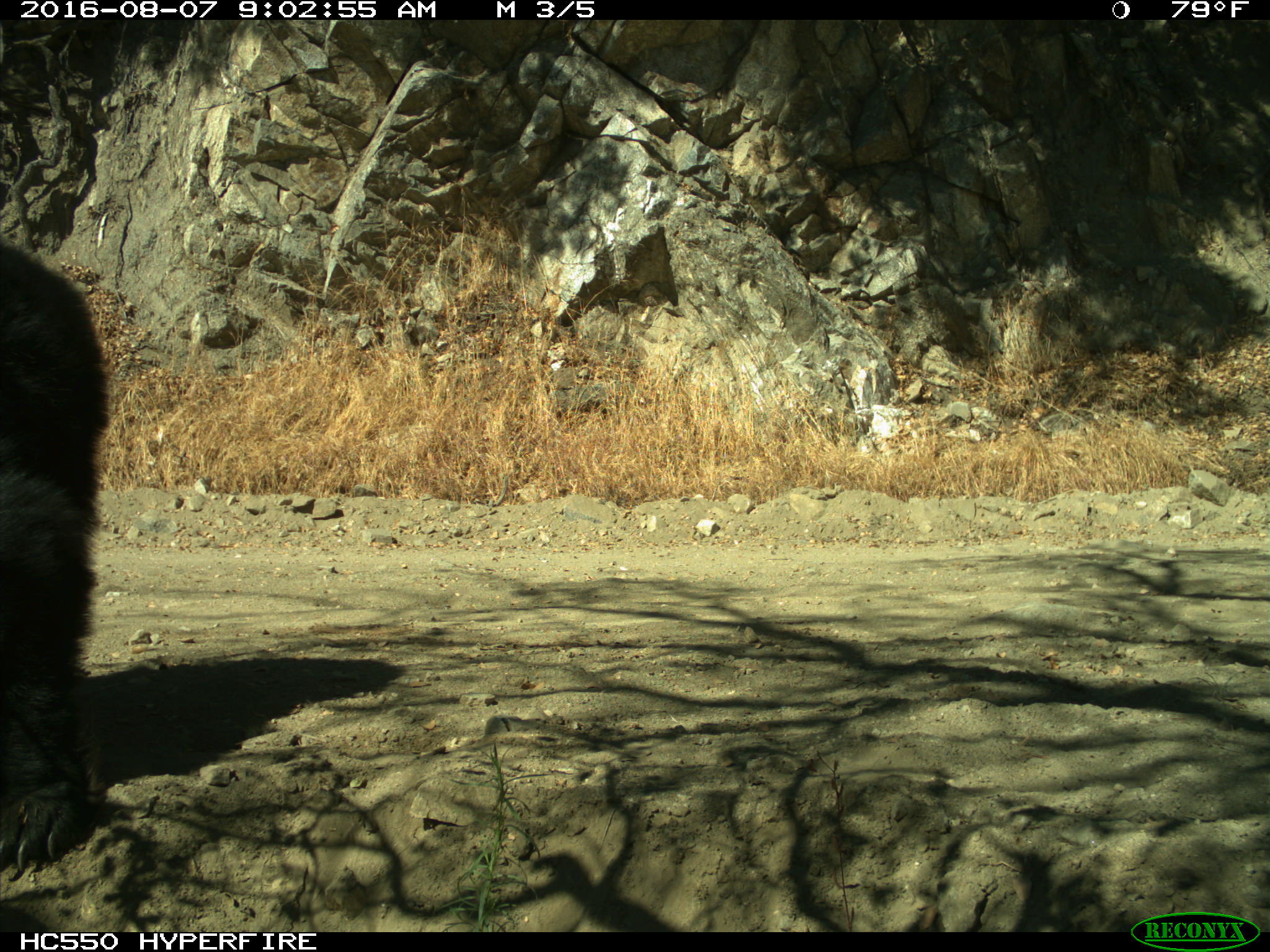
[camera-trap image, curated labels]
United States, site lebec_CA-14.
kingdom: Animalia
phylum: Chordata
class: Mammalia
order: Carnivora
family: Ursidae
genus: Ursus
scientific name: Ursus americanus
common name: american black bear